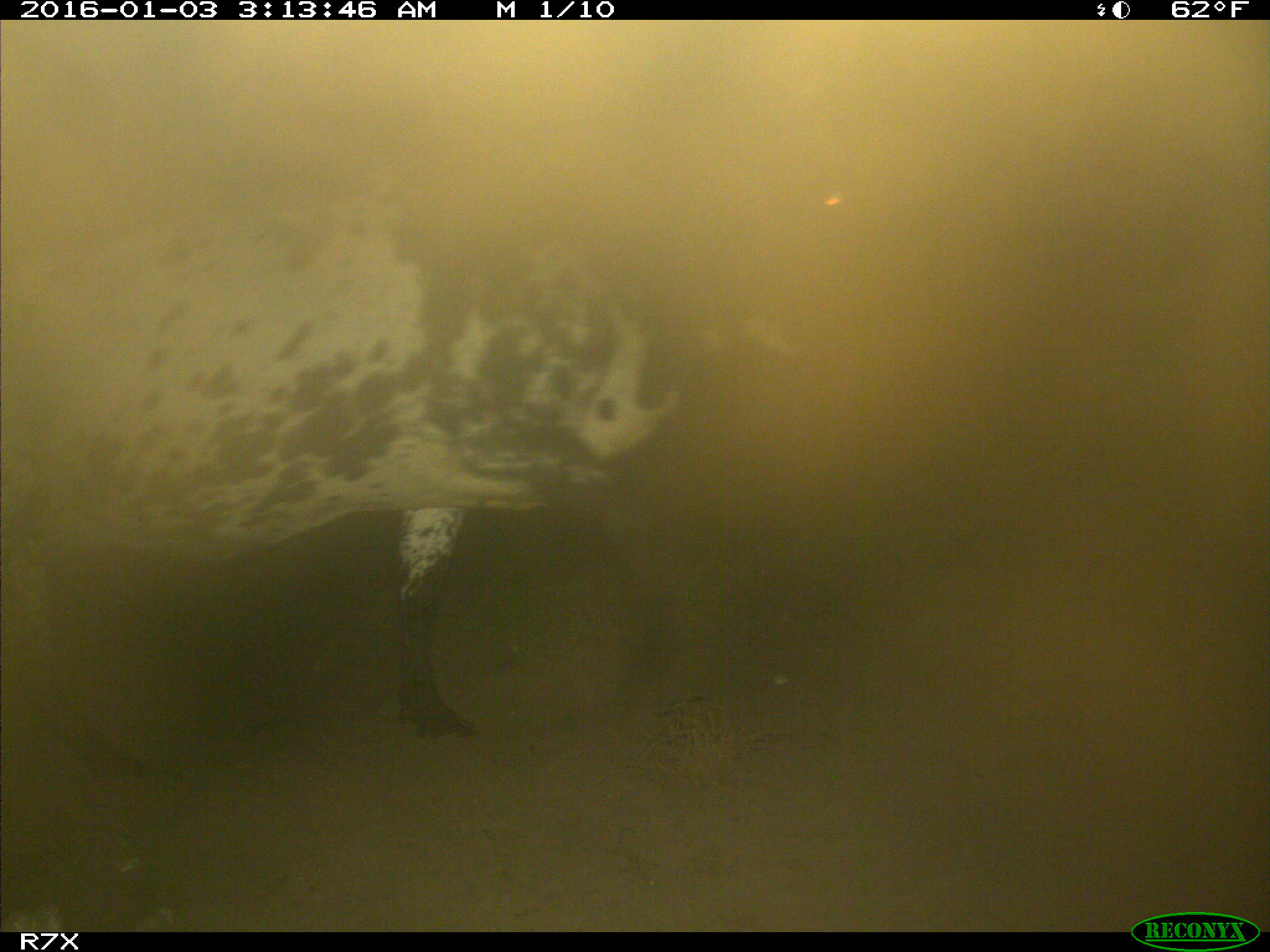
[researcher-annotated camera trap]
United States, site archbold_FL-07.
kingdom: Animalia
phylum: Chordata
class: Mammalia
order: Artiodactyla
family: Bovidae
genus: Bos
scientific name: Bos taurus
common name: domestic cow